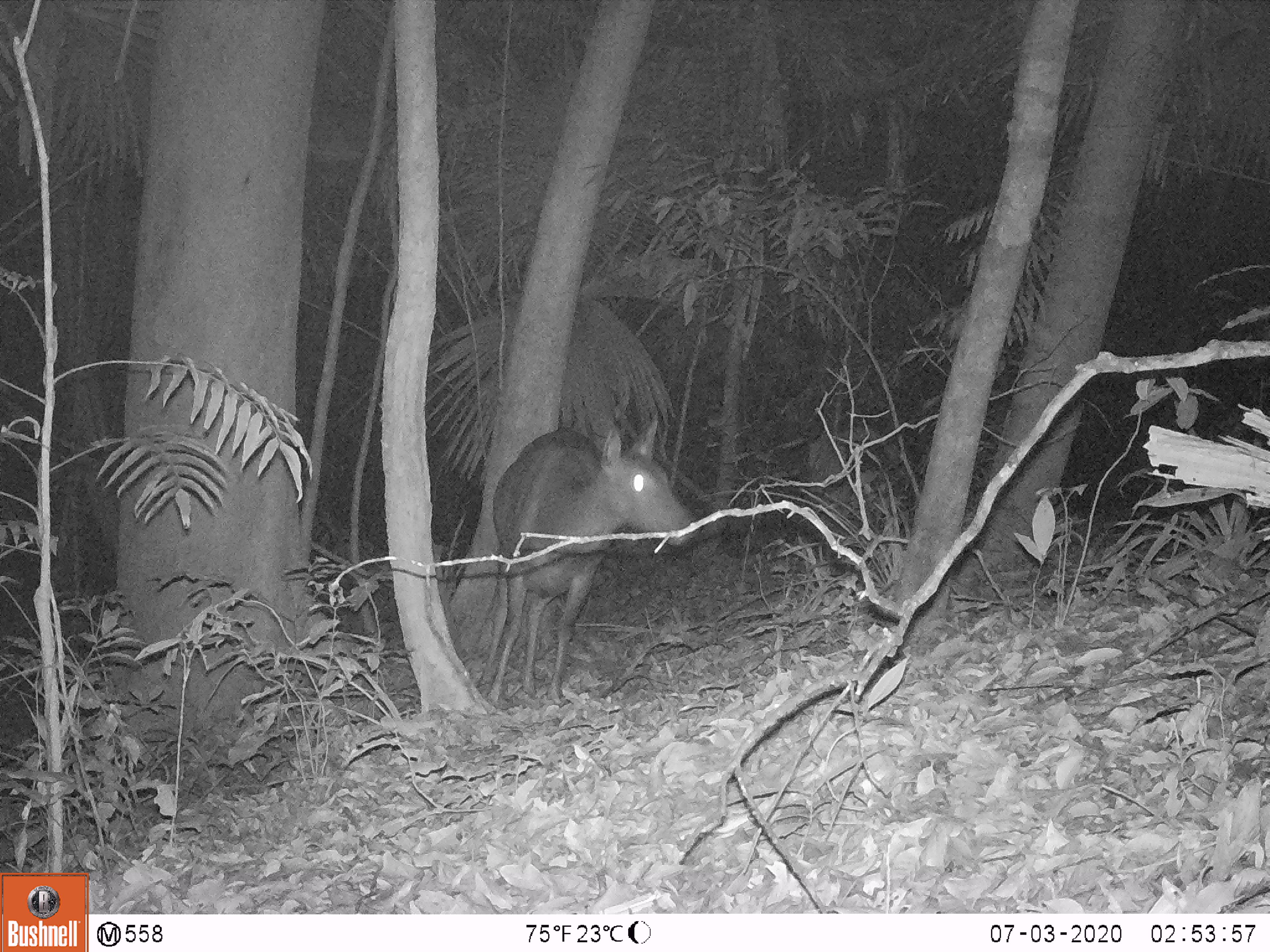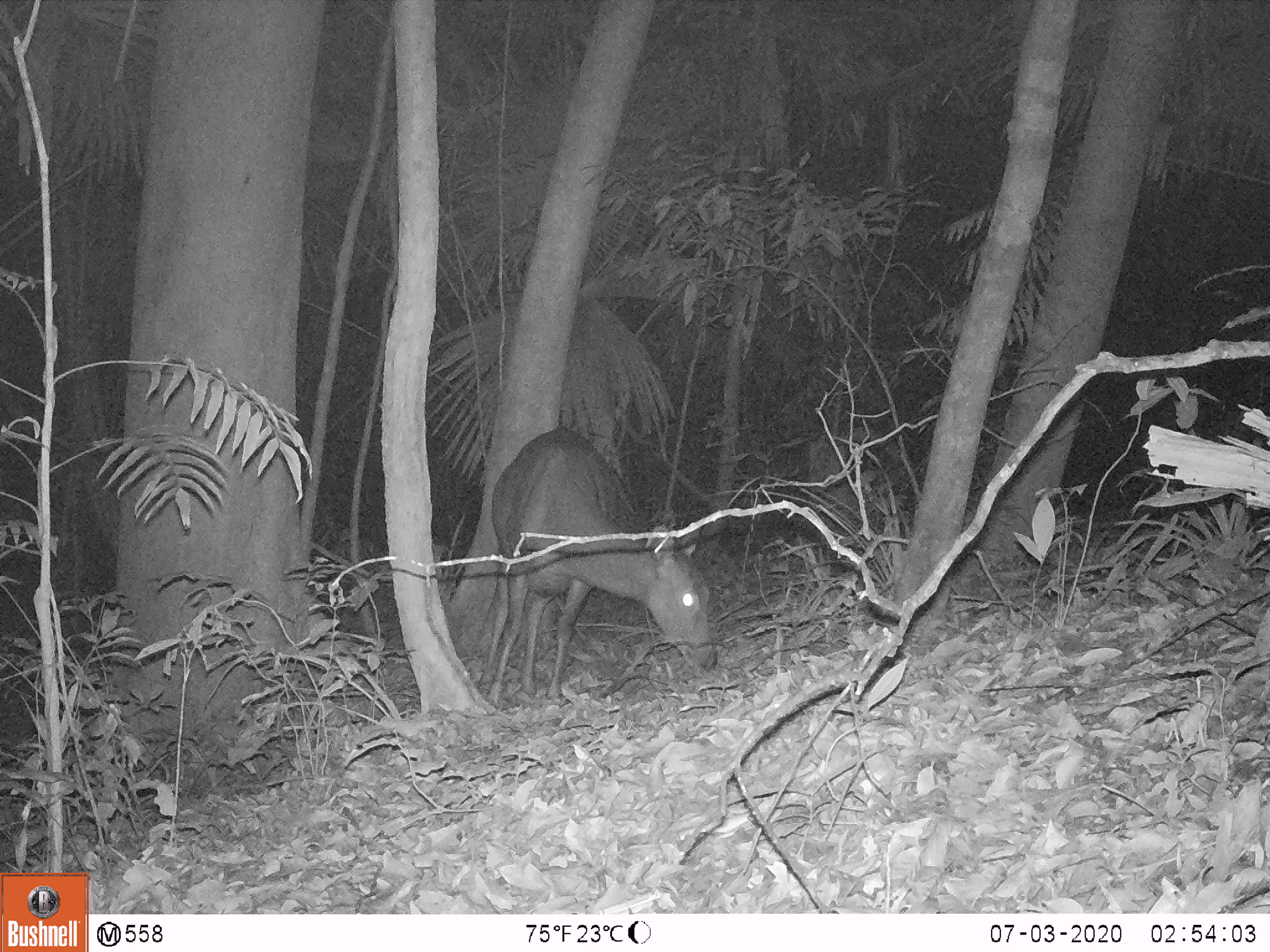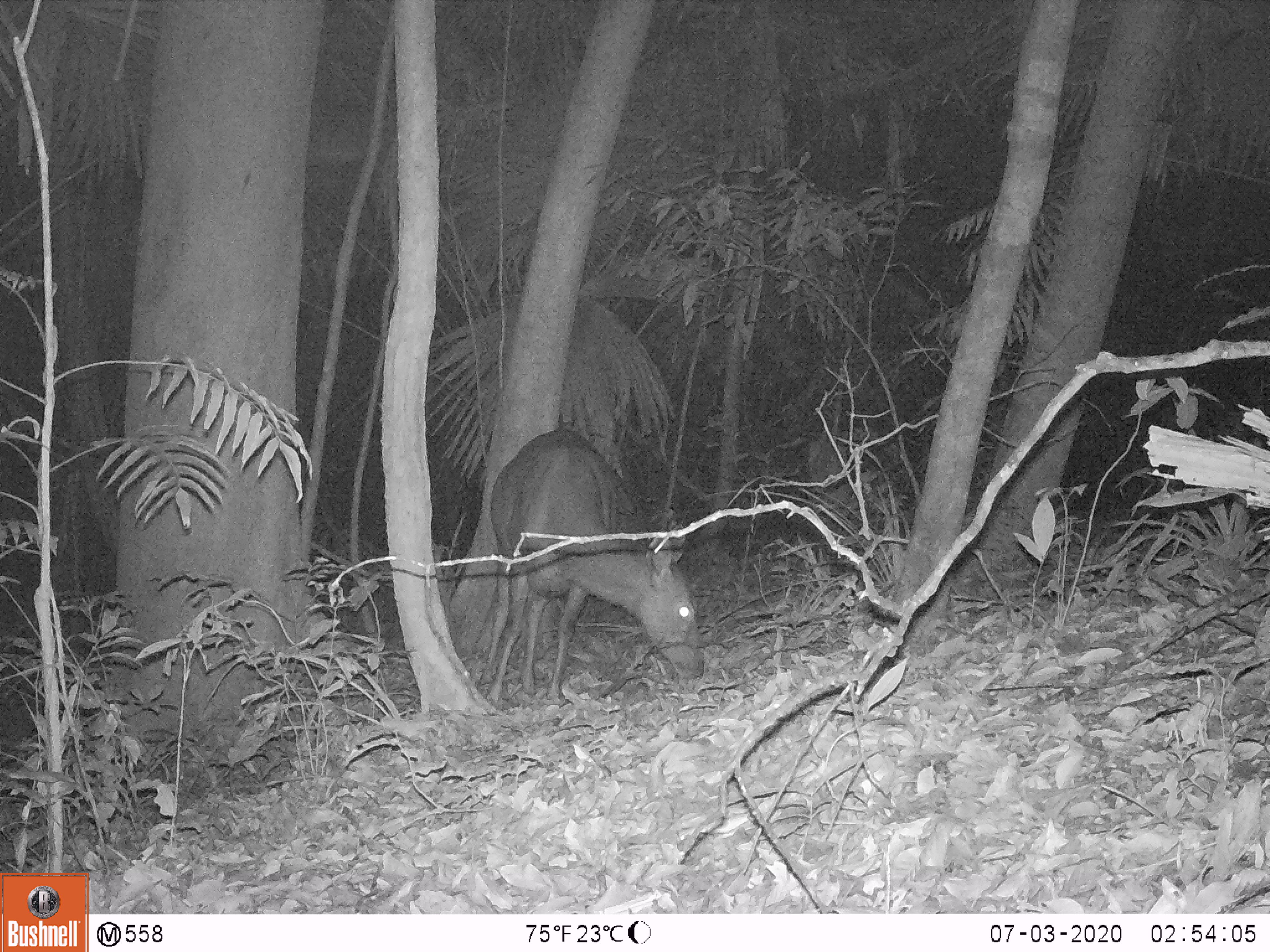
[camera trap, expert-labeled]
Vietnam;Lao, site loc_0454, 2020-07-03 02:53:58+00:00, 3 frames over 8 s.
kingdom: Animalia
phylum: Chordata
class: Mammalia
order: Artiodactyla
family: Cervidae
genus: Rusa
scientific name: Rusa unicolor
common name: sambar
Sambar (Rusa unicolor). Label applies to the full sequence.